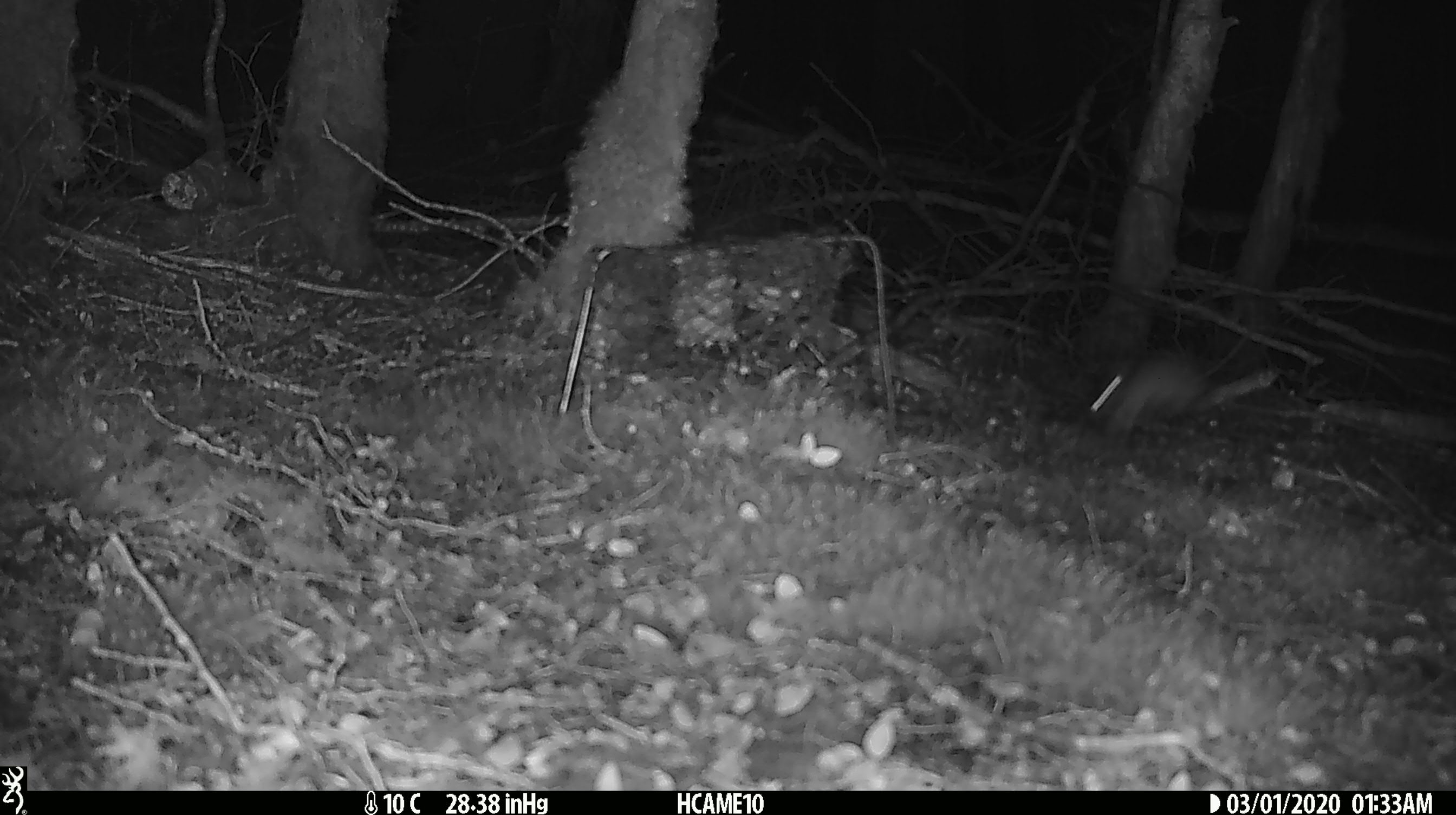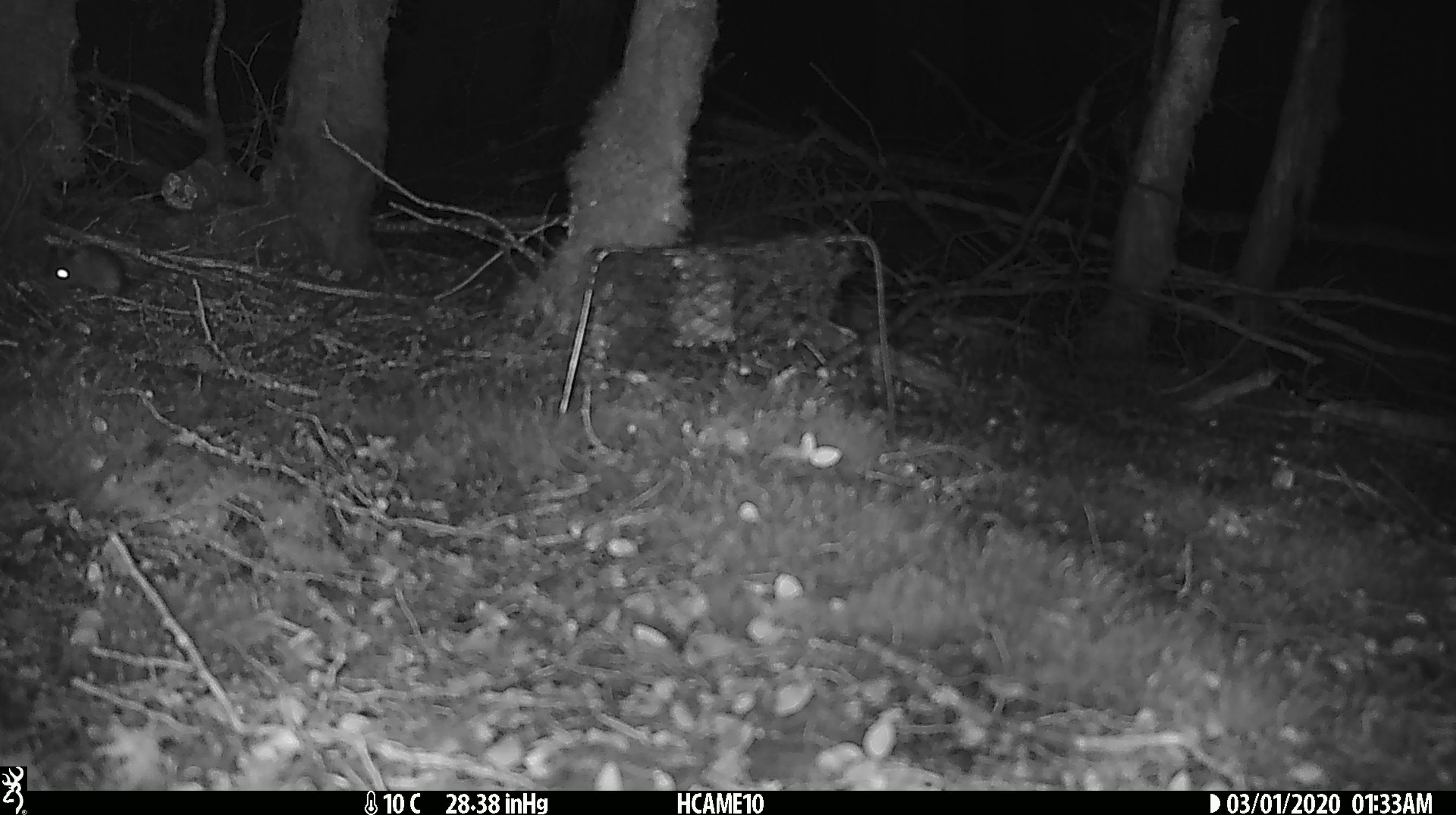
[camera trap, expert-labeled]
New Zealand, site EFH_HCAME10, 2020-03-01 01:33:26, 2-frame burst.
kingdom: Animalia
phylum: Chordata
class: Mammalia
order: Rodentia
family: Muridae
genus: Mus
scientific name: Mus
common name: mouse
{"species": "mouse (Mus)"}